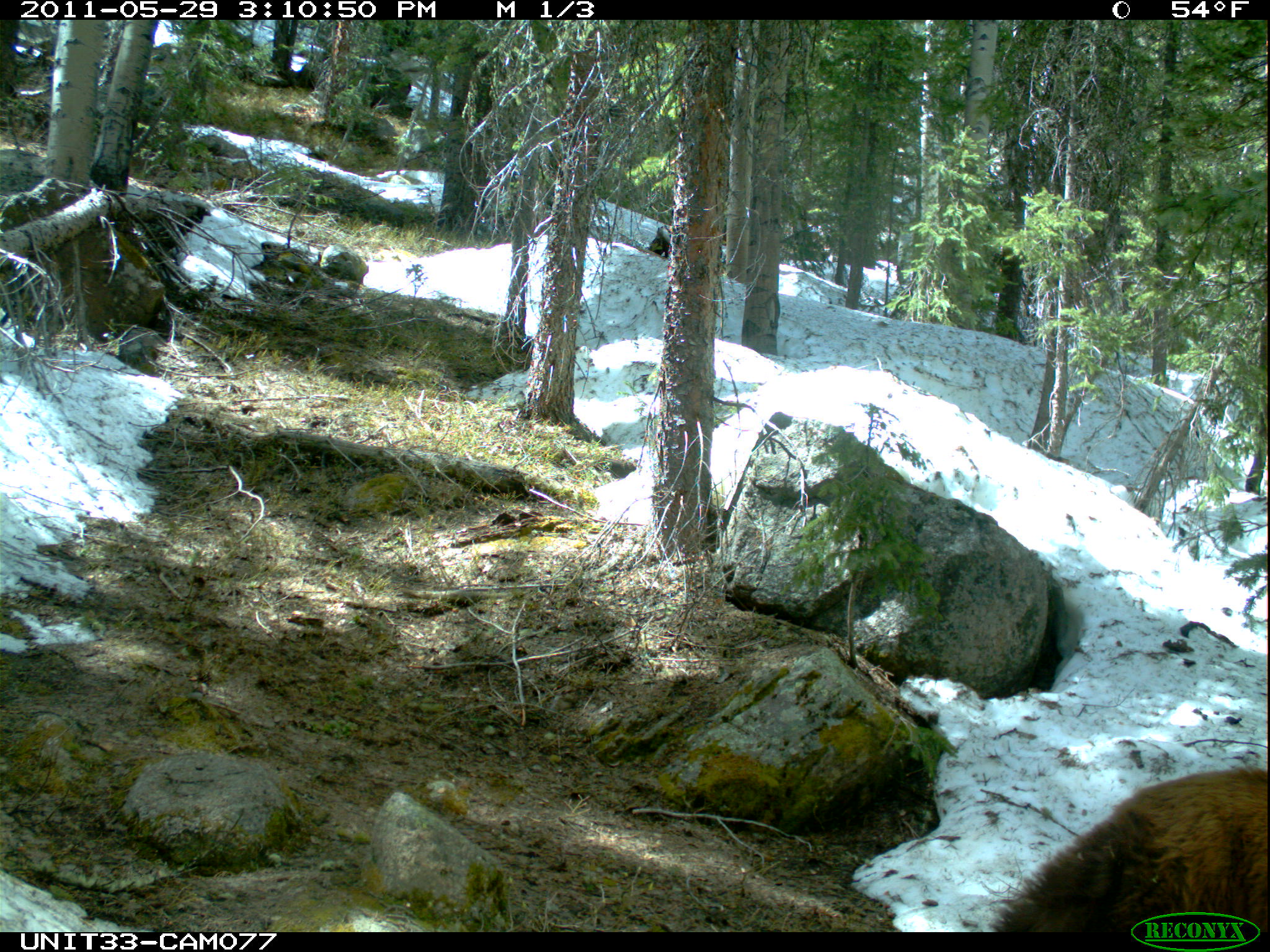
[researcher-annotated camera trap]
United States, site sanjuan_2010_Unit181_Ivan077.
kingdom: Animalia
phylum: Chordata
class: Mammalia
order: Carnivora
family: Ursidae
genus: Ursus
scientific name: Ursus americanus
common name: american black bear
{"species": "Ursus americanus (american black bear)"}